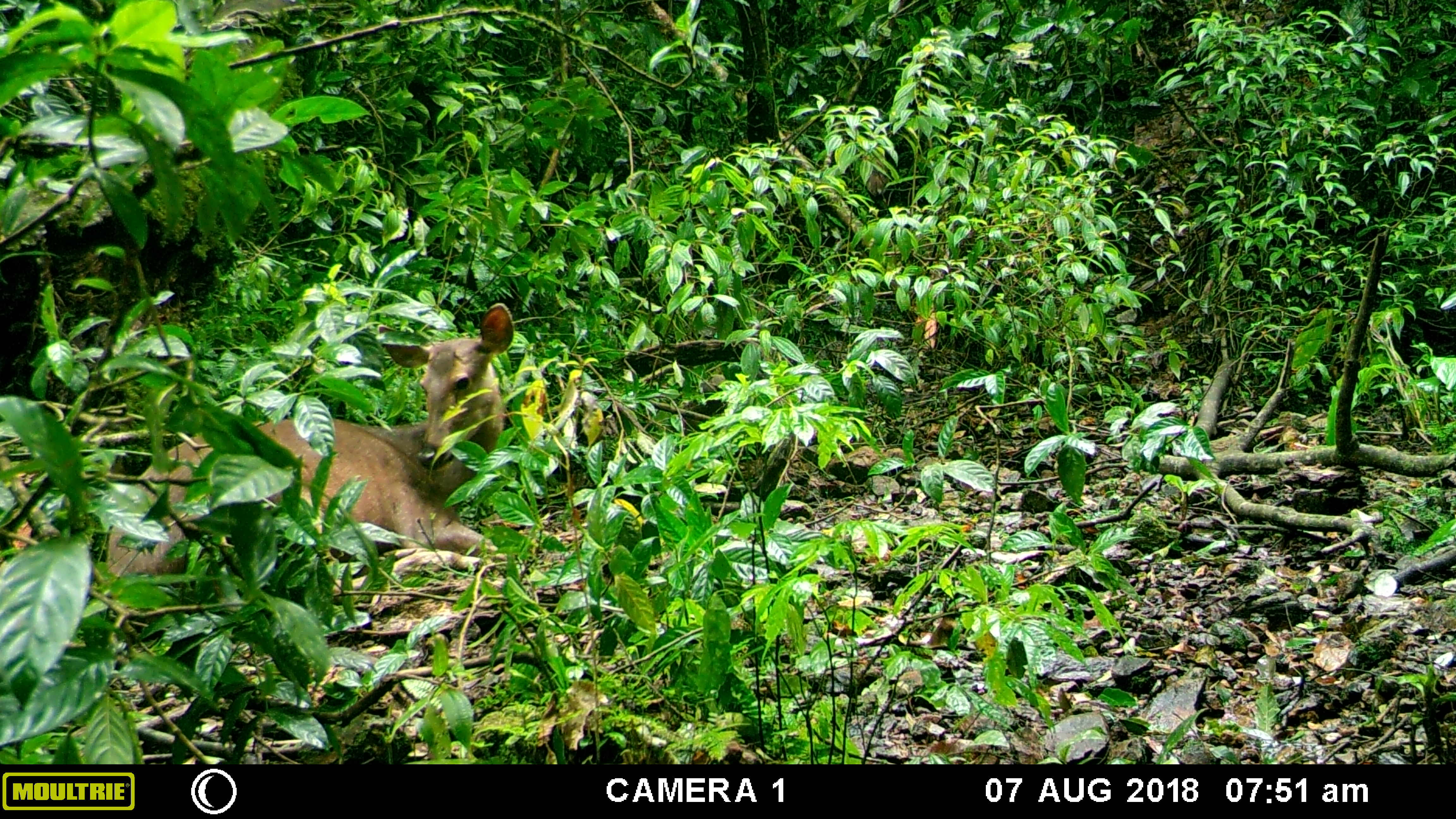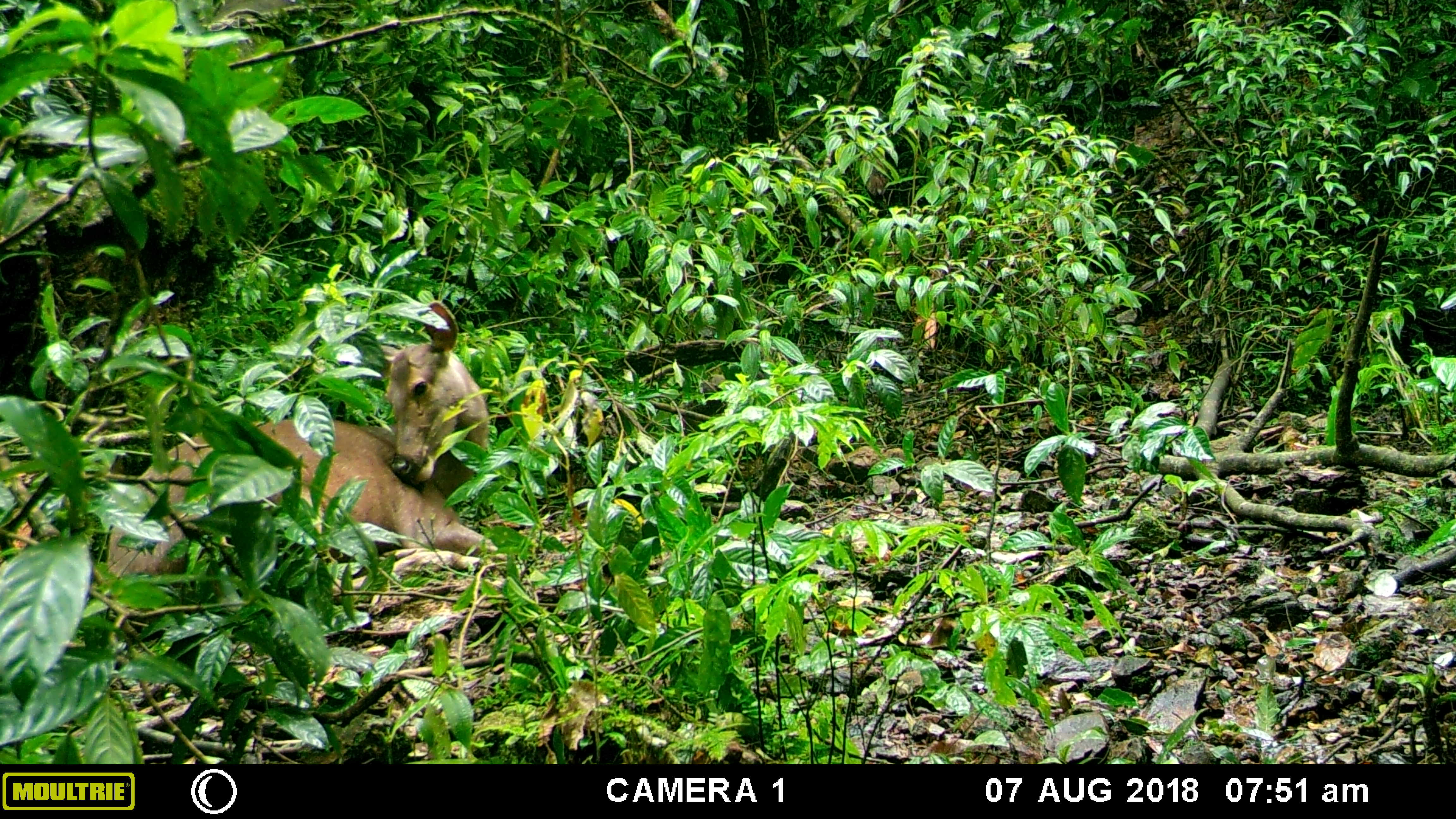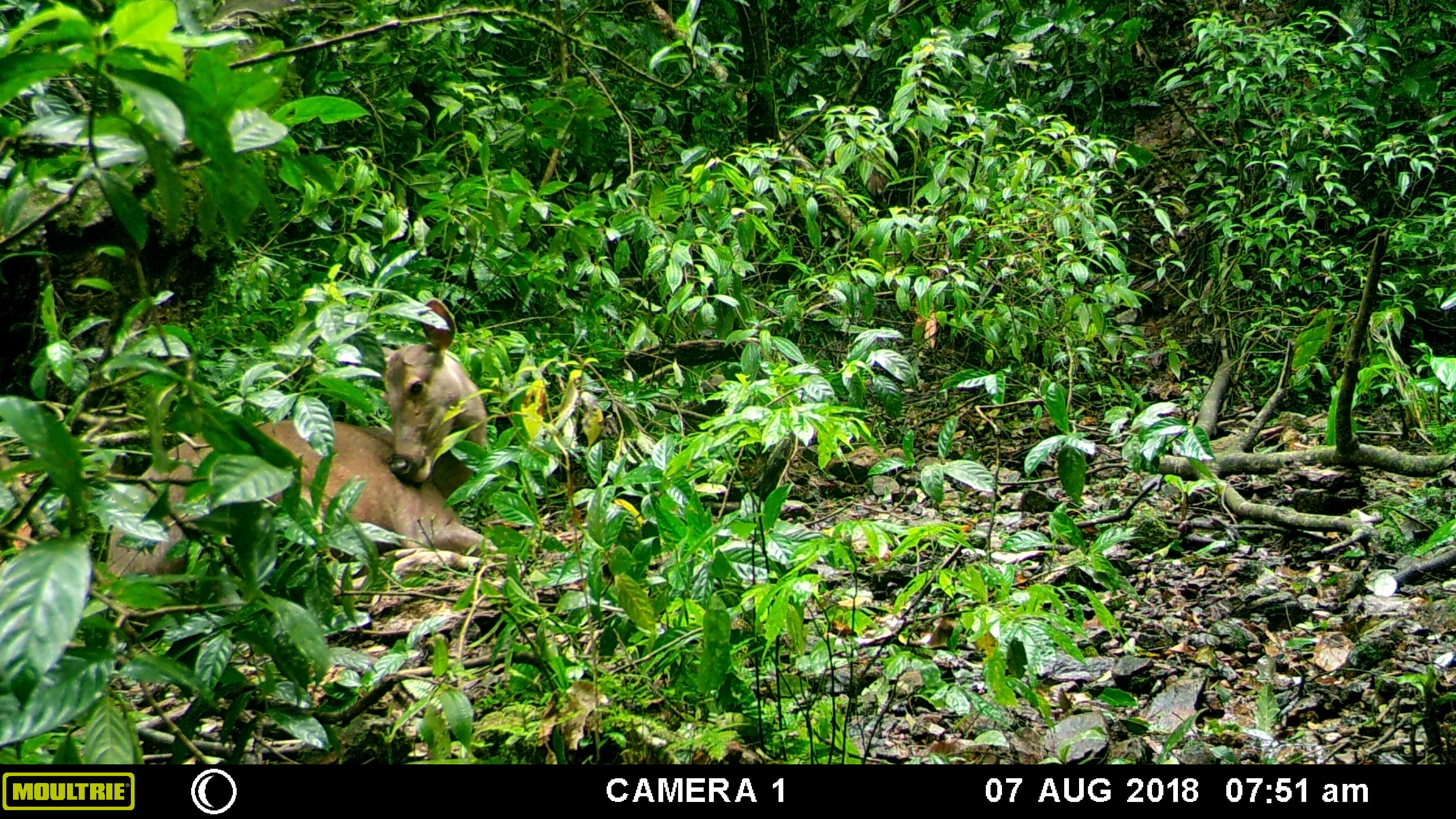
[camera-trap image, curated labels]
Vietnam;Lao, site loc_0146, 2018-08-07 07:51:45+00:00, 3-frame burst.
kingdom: Animalia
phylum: Chordata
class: Mammalia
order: Artiodactyla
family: Cervidae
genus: Rusa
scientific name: Rusa unicolor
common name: sambar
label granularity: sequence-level